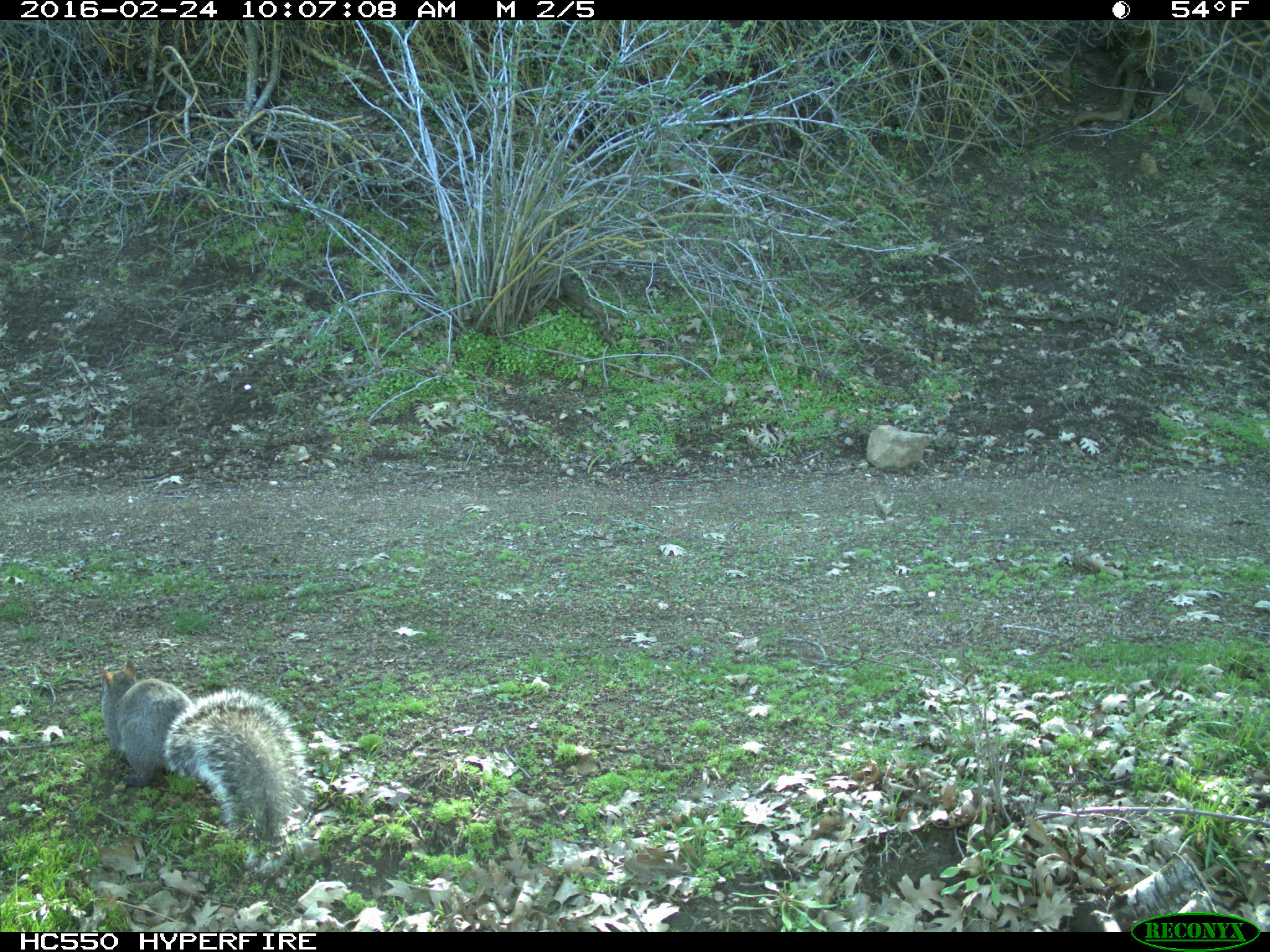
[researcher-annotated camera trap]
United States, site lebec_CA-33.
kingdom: Animalia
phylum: Chordata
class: Mammalia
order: Rodentia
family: Sciuridae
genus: Sciurus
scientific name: Sciurus carolinensis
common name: eastern gray squirrel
Sciurus carolinensis (eastern gray squirrel).